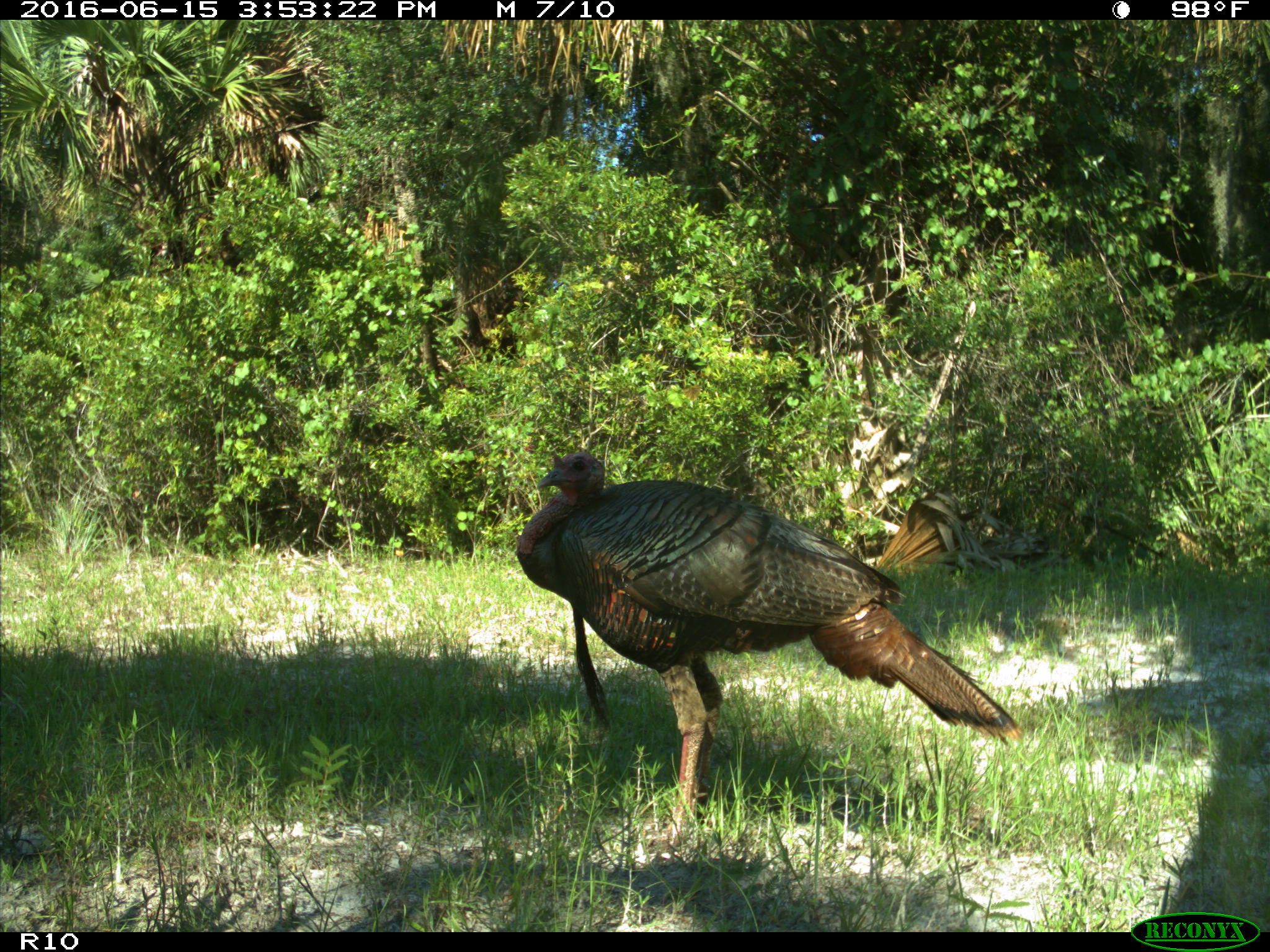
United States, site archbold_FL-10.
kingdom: Animalia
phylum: Chordata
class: Aves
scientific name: Aves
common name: birds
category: unidentified bird